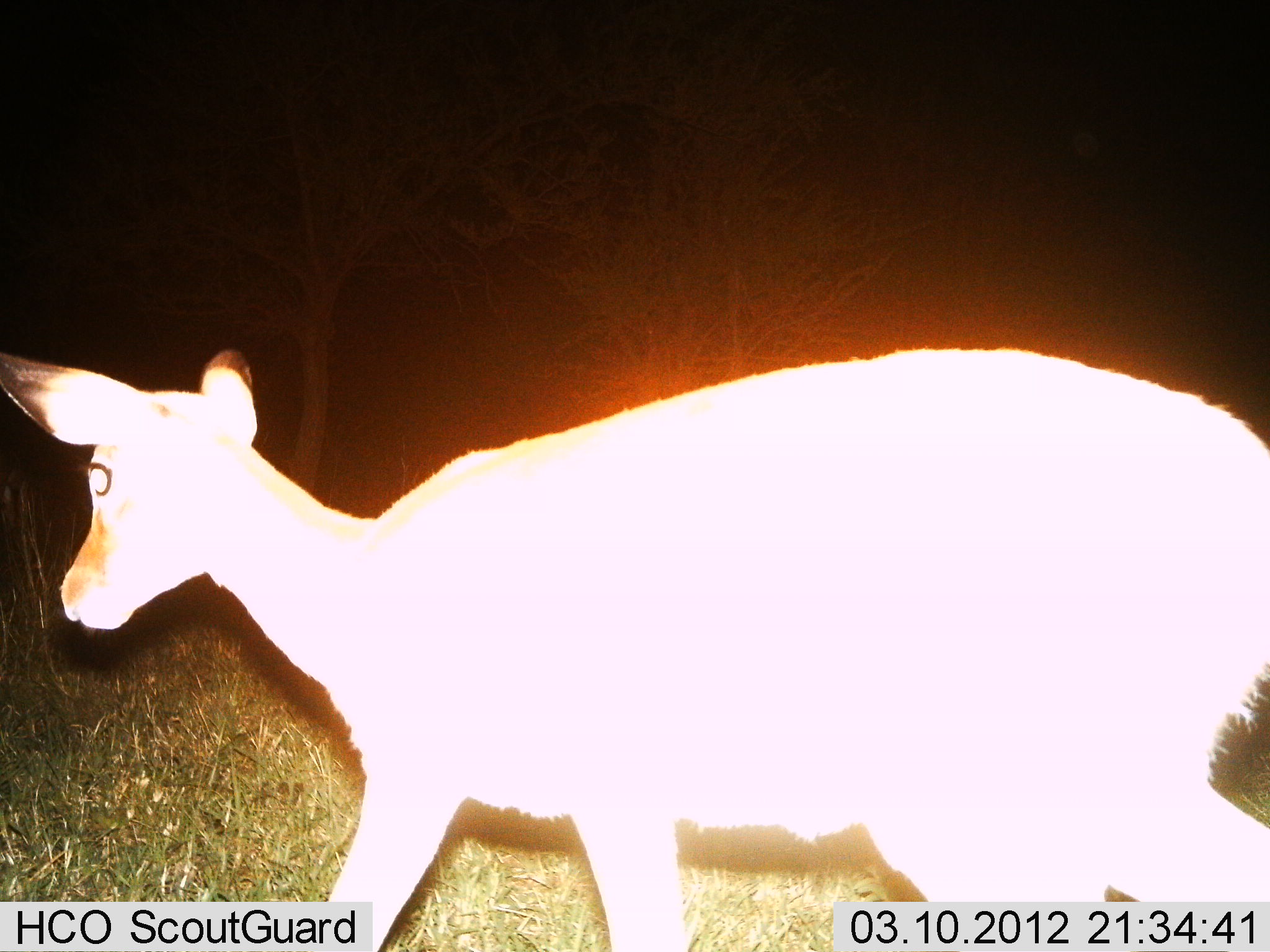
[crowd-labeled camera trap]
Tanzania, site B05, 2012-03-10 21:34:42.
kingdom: Animalia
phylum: Chordata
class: Mammalia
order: Artiodactyla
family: Bovidae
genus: Redunca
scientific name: Redunca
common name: reedbuck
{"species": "reedbuck (Redunca)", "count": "1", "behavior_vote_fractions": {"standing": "20%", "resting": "0%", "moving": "80%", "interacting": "0%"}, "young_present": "0%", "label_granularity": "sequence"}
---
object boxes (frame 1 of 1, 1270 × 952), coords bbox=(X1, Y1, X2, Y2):
animal: bbox=(0, 337, 1269, 952)